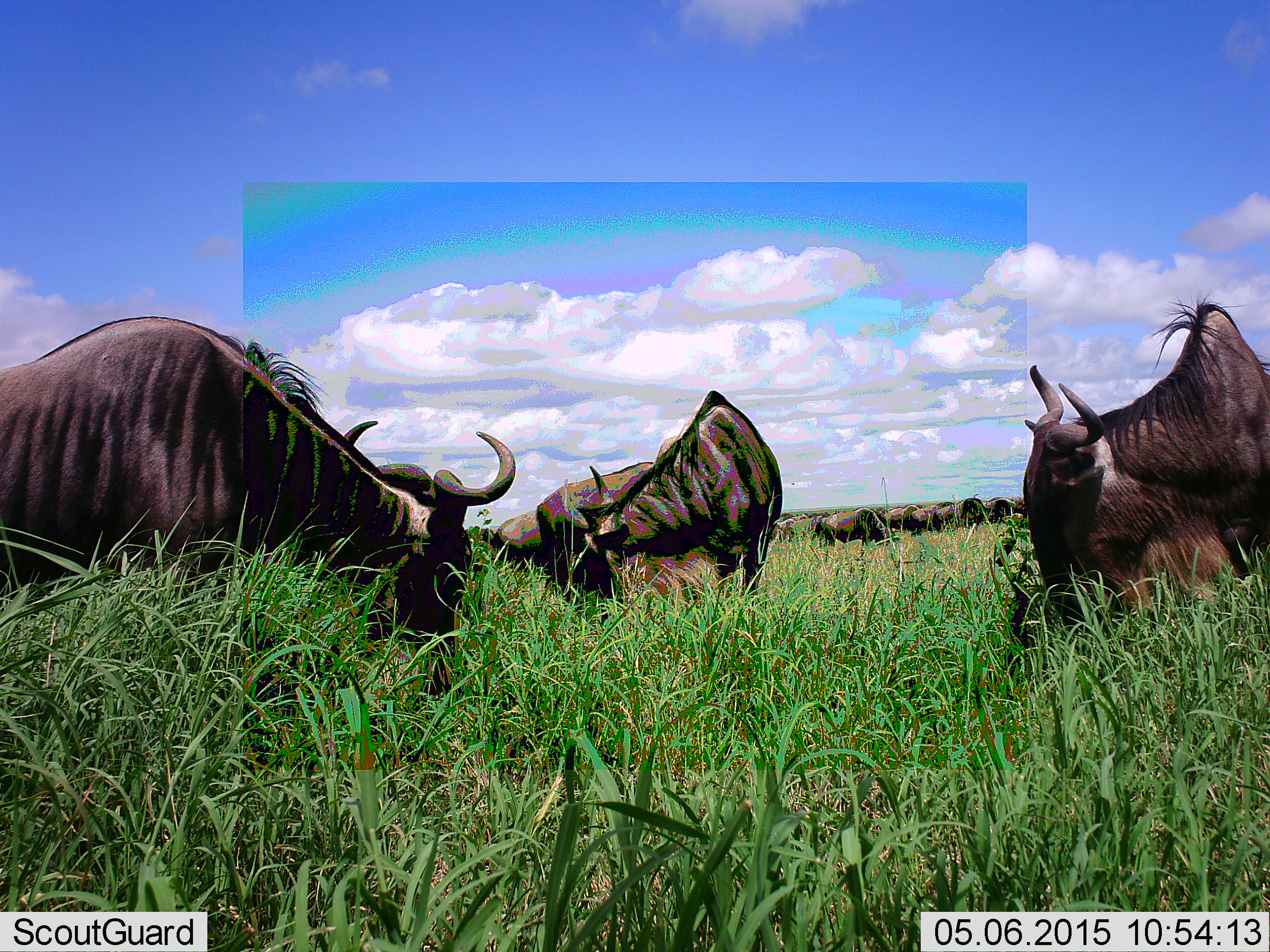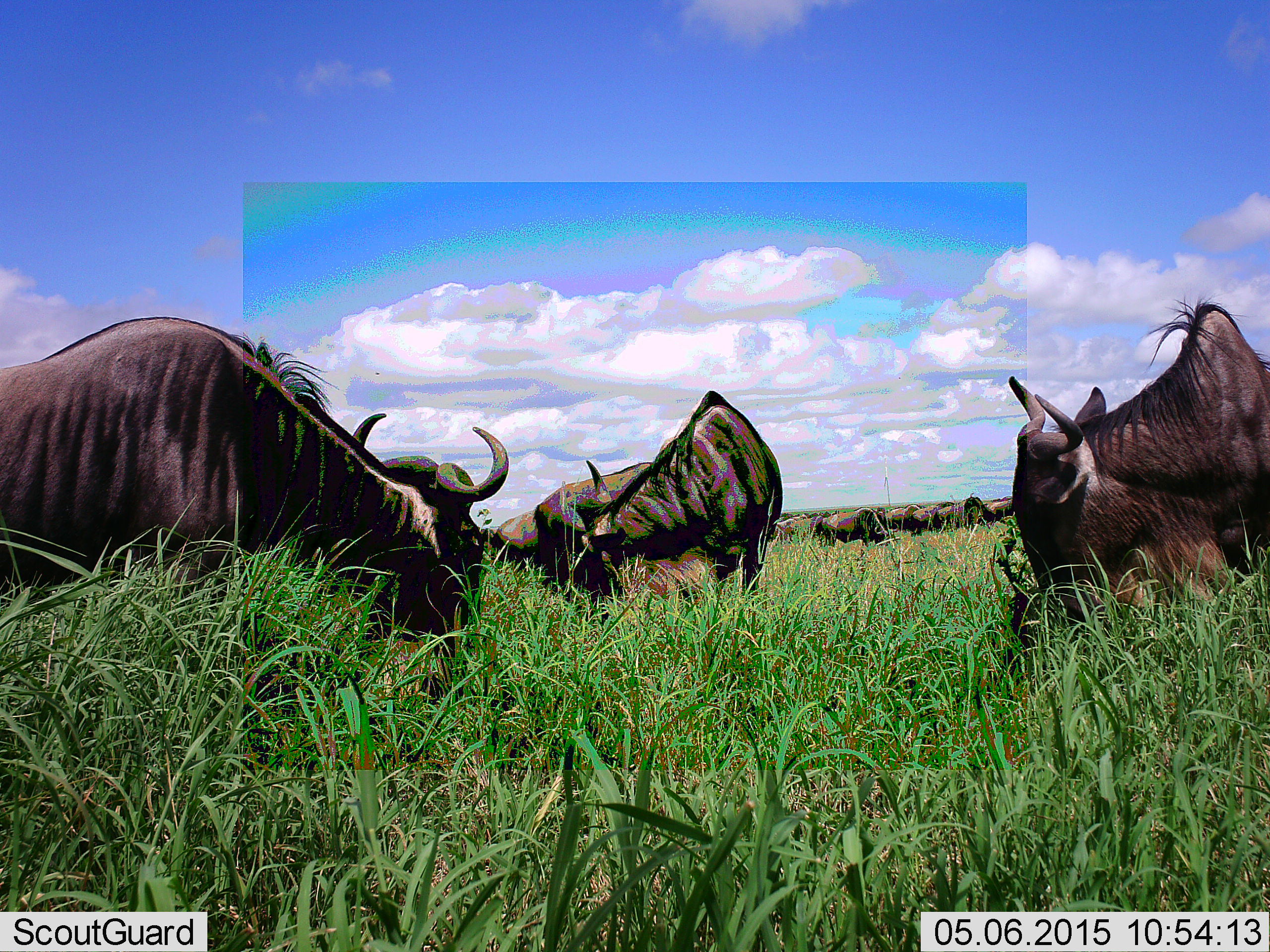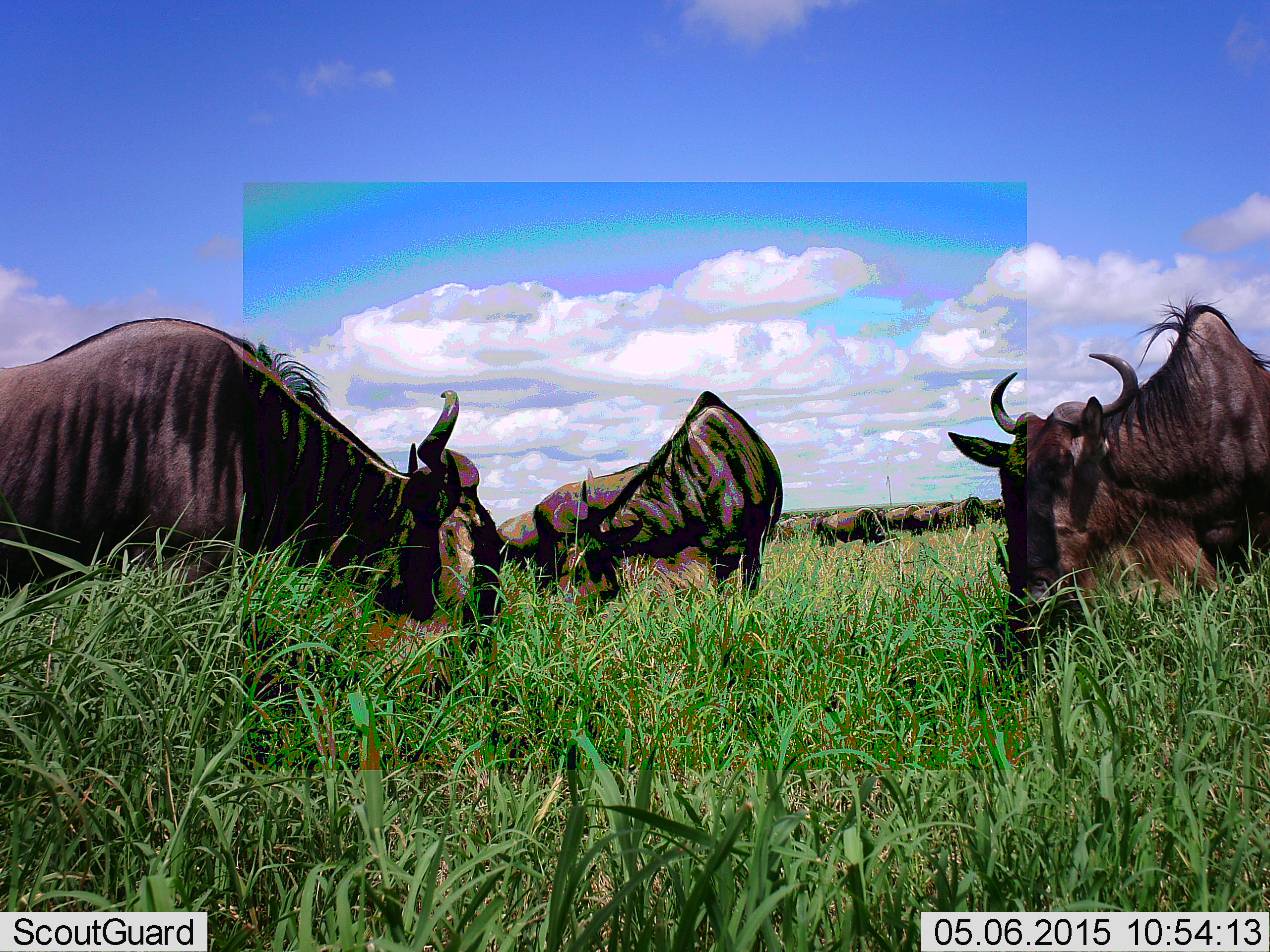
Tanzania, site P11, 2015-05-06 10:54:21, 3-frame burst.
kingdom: Animalia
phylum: Chordata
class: Mammalia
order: Artiodactyla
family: Bovidae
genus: Connochaetes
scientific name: Connochaetes taurinus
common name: blue wildebeest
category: wildebeest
Wildebeest (blue wildebeest) (Connochaetes taurinus), count 11-50. Behavior (volunteer vote fractions): standing 30%, resting 10%, moving 10%, interacting 10%. Young present (vote fraction): 0%. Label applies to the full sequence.